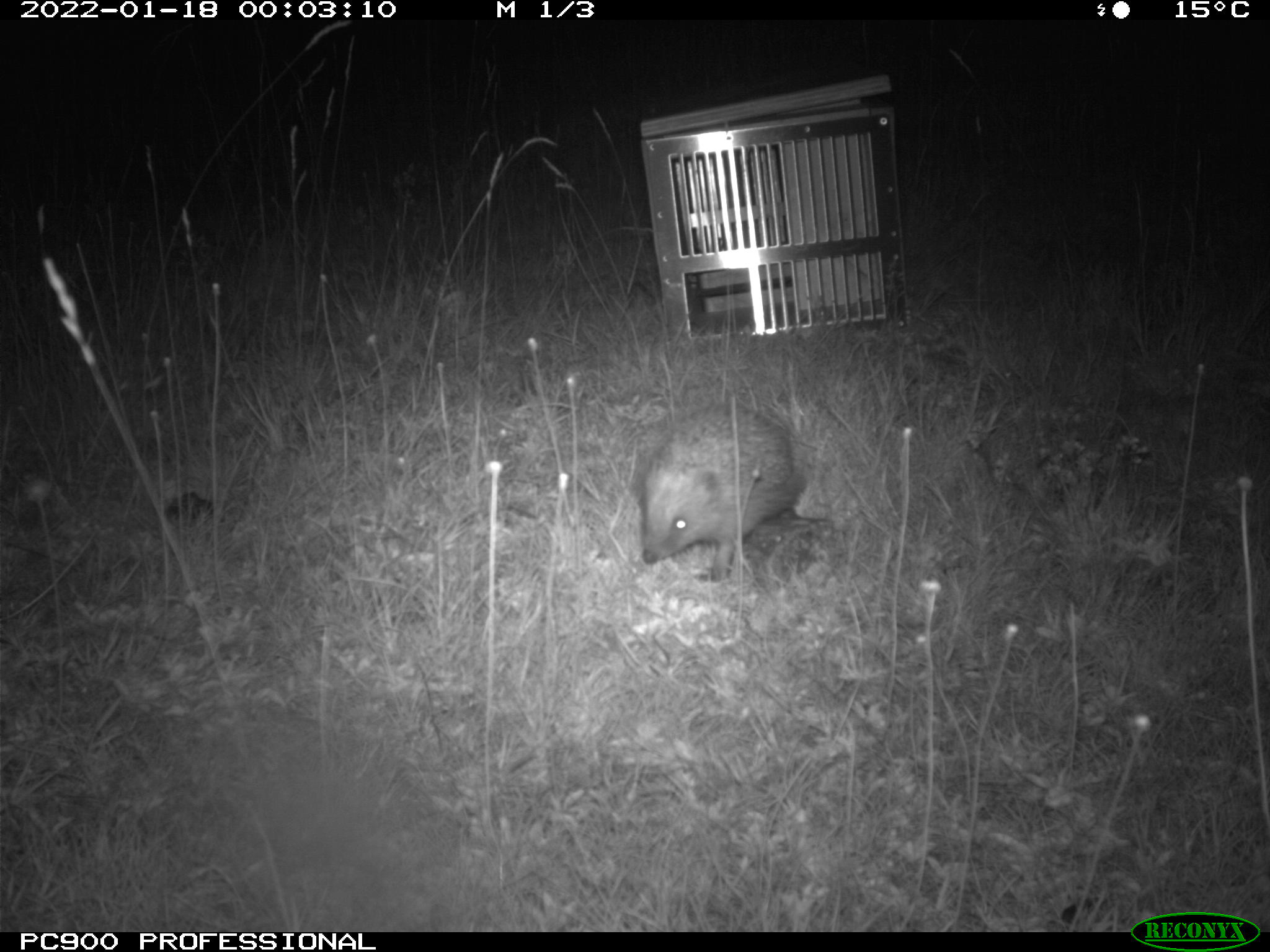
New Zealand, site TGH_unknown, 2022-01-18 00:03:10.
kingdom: Animalia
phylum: Chordata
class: Mammalia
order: Eulipotyphla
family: Erinaceidae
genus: Erinaceus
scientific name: Erinaceus europaeus europaeus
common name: european hedgehog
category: hedgehog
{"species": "hedgehog (european hedgehog) (Erinaceus europaeus europaeus)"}